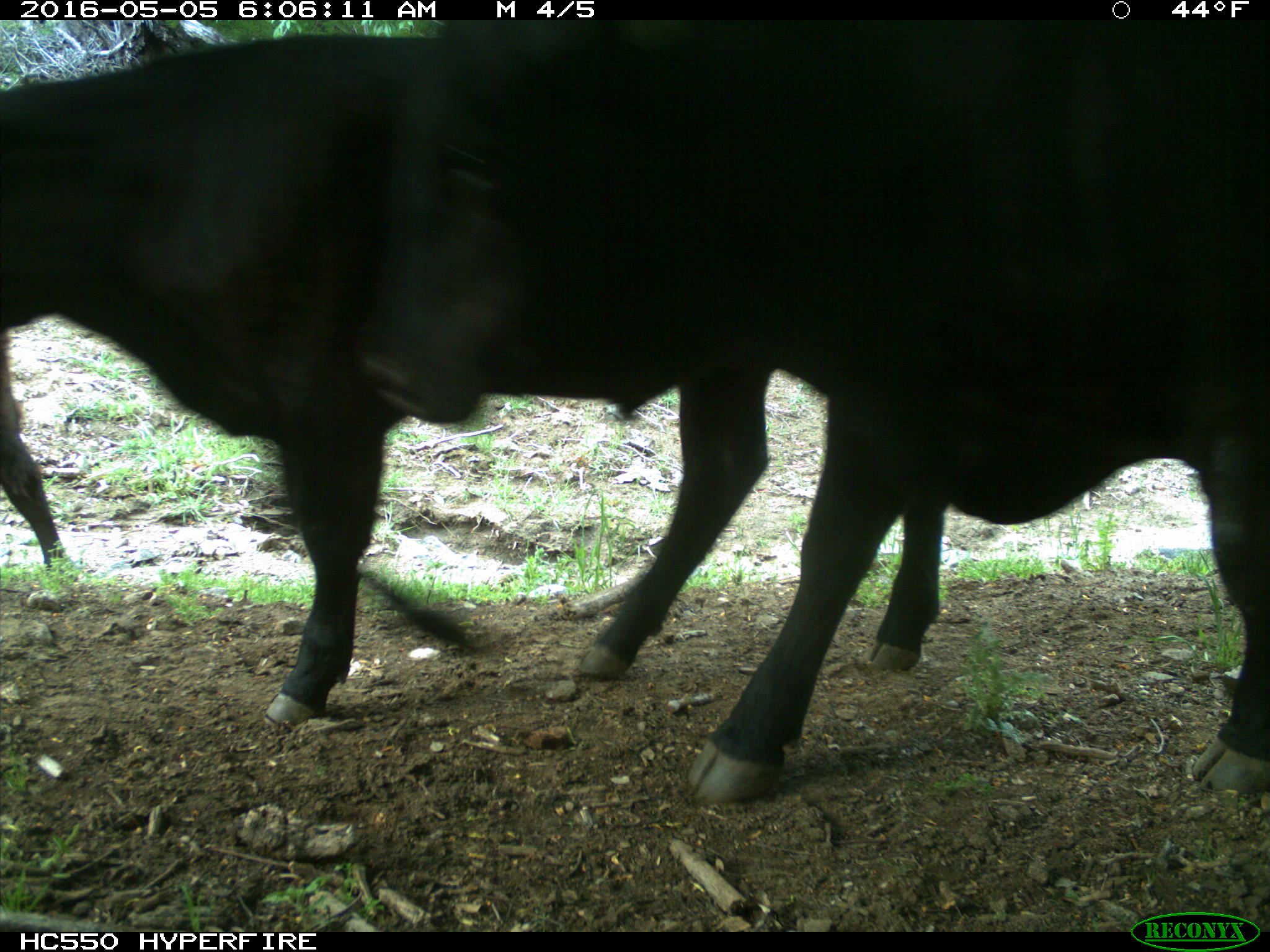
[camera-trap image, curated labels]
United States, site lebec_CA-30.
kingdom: Animalia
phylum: Chordata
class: Mammalia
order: Artiodactyla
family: Bovidae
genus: Bos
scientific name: Bos taurus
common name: domestic cow